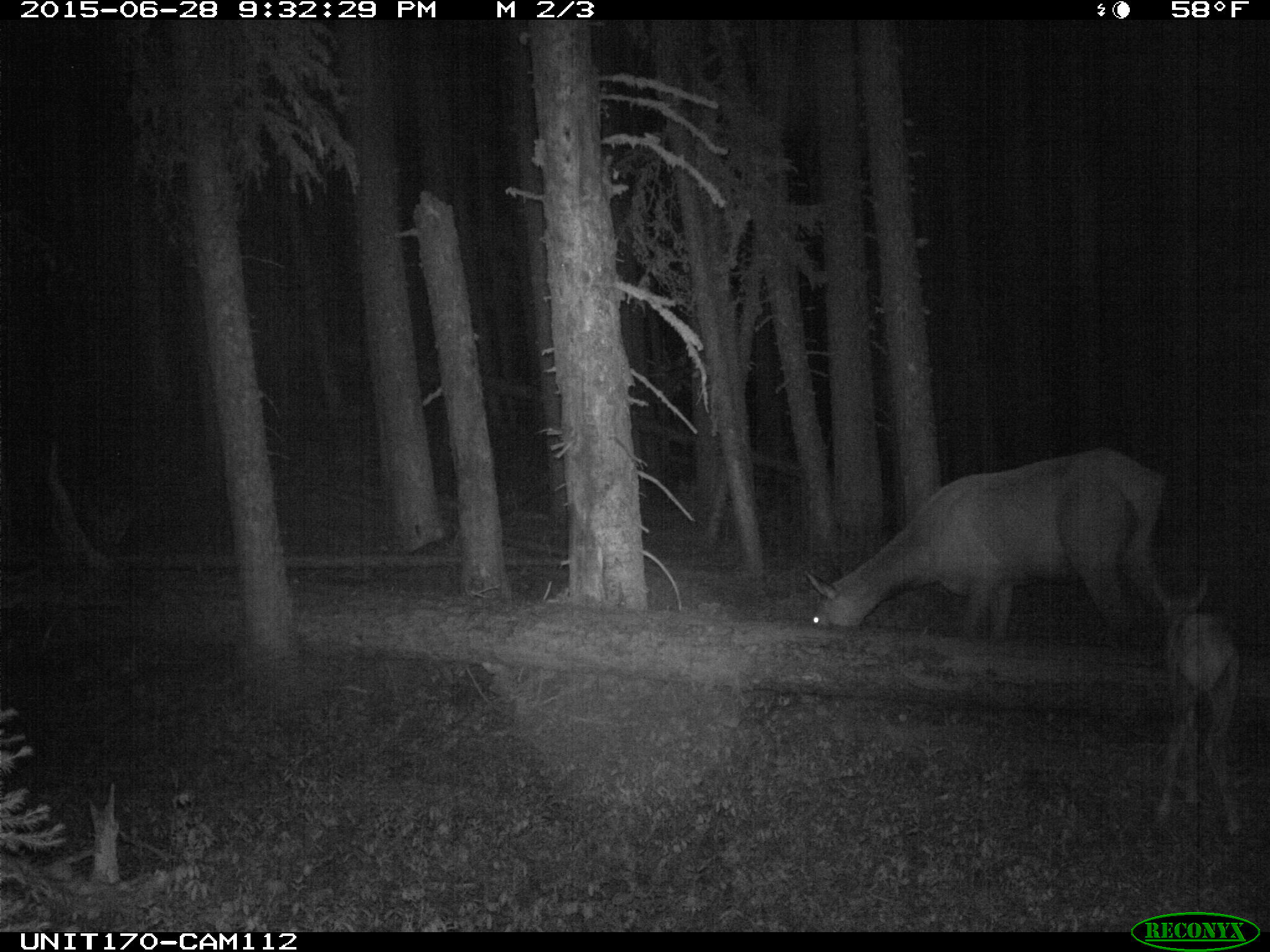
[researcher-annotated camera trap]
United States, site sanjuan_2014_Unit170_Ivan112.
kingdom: Animalia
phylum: Chordata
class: Mammalia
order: Artiodactyla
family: Cervidae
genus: Cervus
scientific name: Cervus elaphus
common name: red deer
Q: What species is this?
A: Cervus elaphus (red deer).